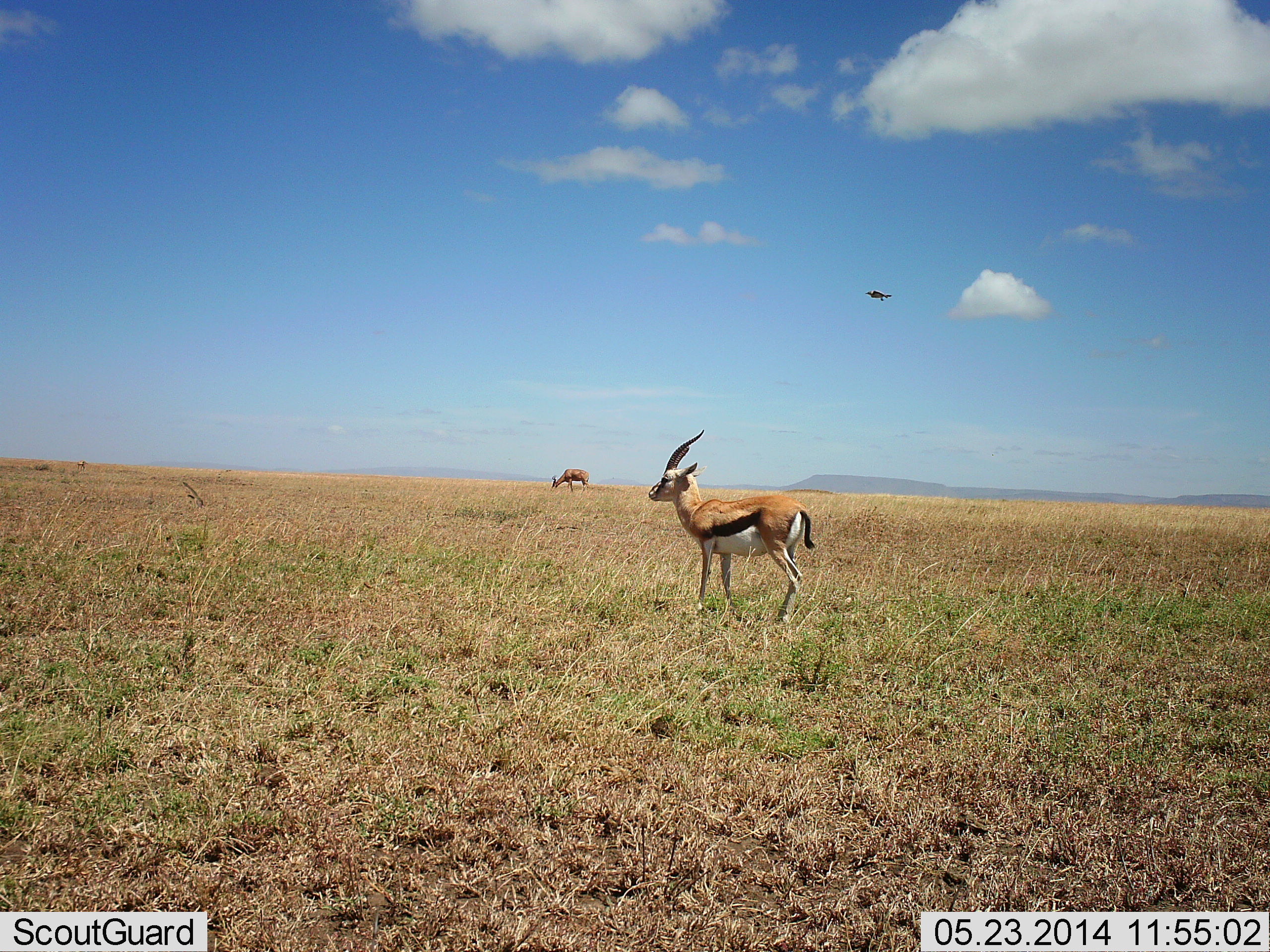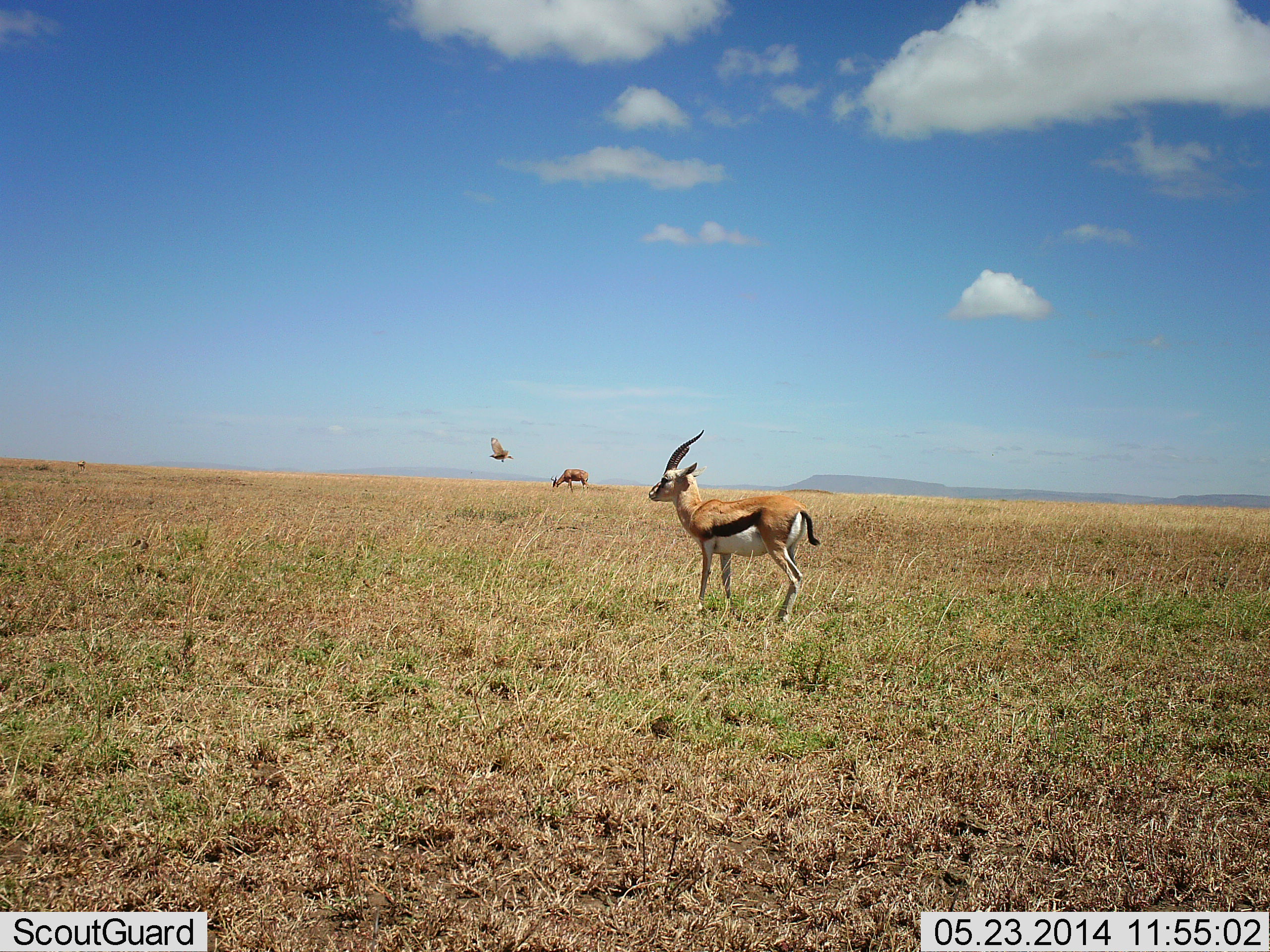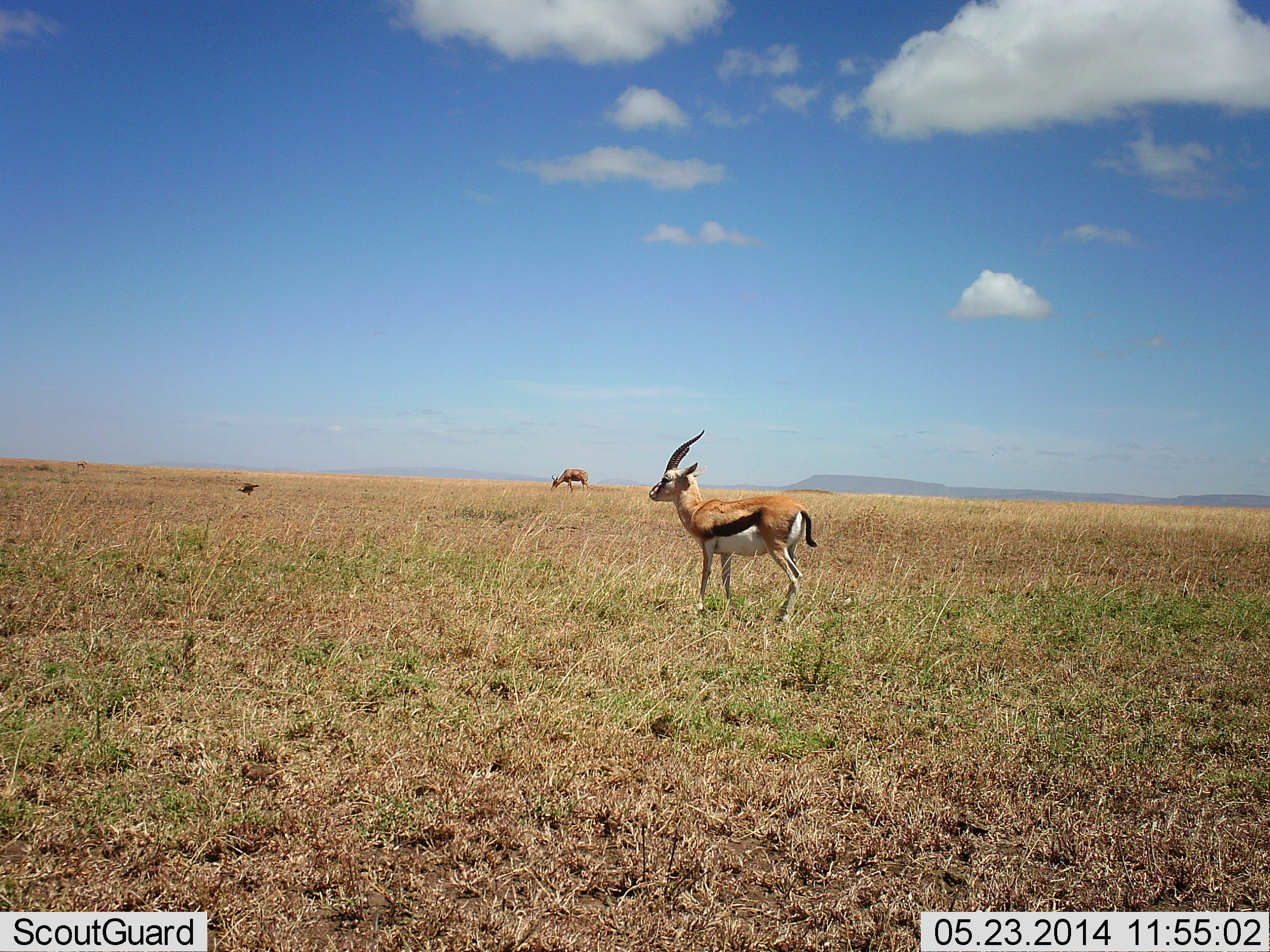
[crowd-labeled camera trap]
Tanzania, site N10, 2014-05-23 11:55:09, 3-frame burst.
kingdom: Animalia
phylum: Chordata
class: Mammalia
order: Artiodactyla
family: Bovidae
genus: Eudorcas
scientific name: Eudorcas thomsonii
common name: thomson's gazelle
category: gazellethomsons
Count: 2.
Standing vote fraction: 100%.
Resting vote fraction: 0%.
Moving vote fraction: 0%.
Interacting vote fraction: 0%.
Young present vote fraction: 0%.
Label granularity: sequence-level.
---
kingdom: Animalia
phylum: Chordata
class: Aves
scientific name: Aves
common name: bird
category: otherbird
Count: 1.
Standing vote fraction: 0%.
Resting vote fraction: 0%.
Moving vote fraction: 100%.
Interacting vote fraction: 6%.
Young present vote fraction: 0%.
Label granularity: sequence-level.